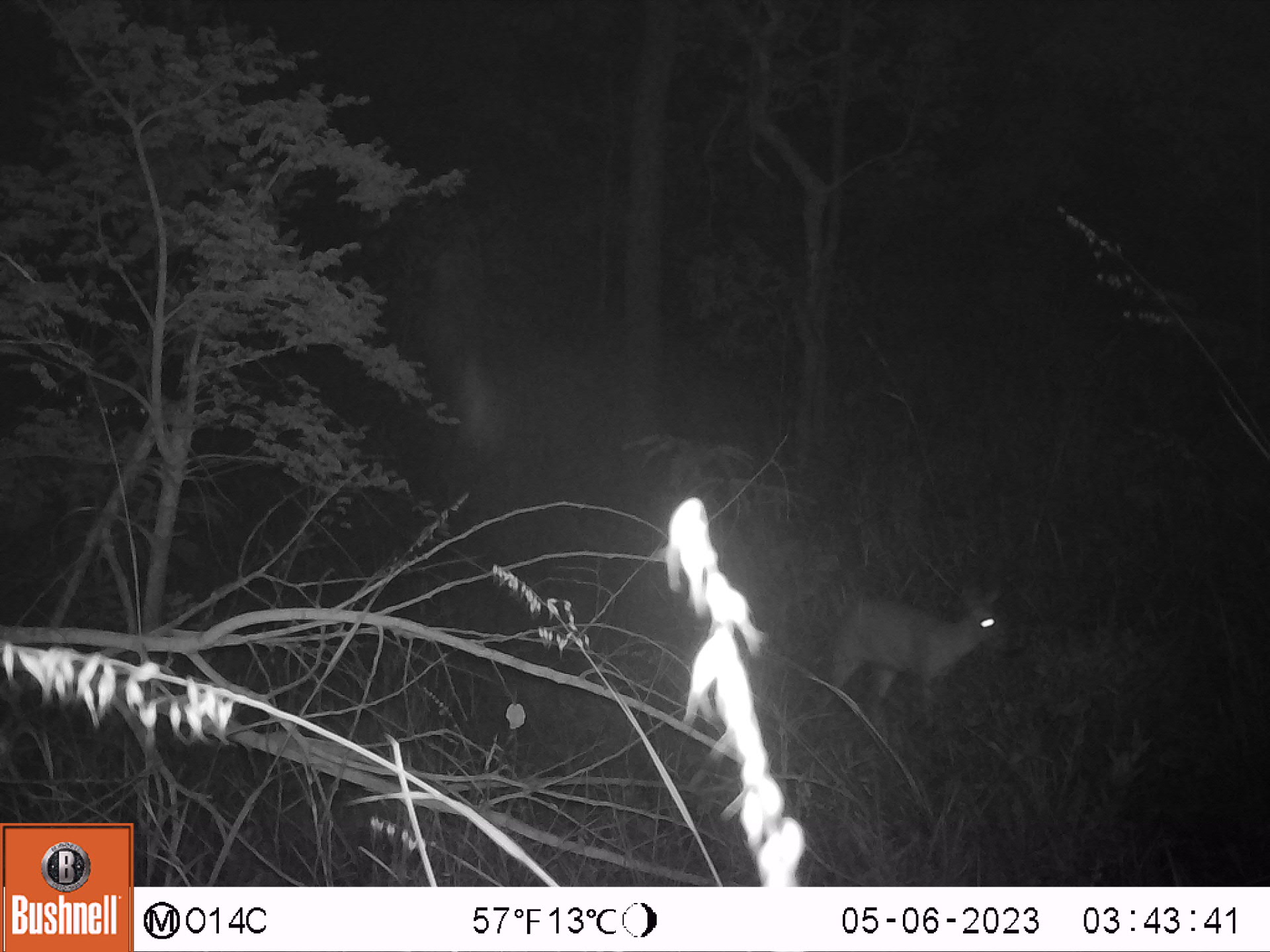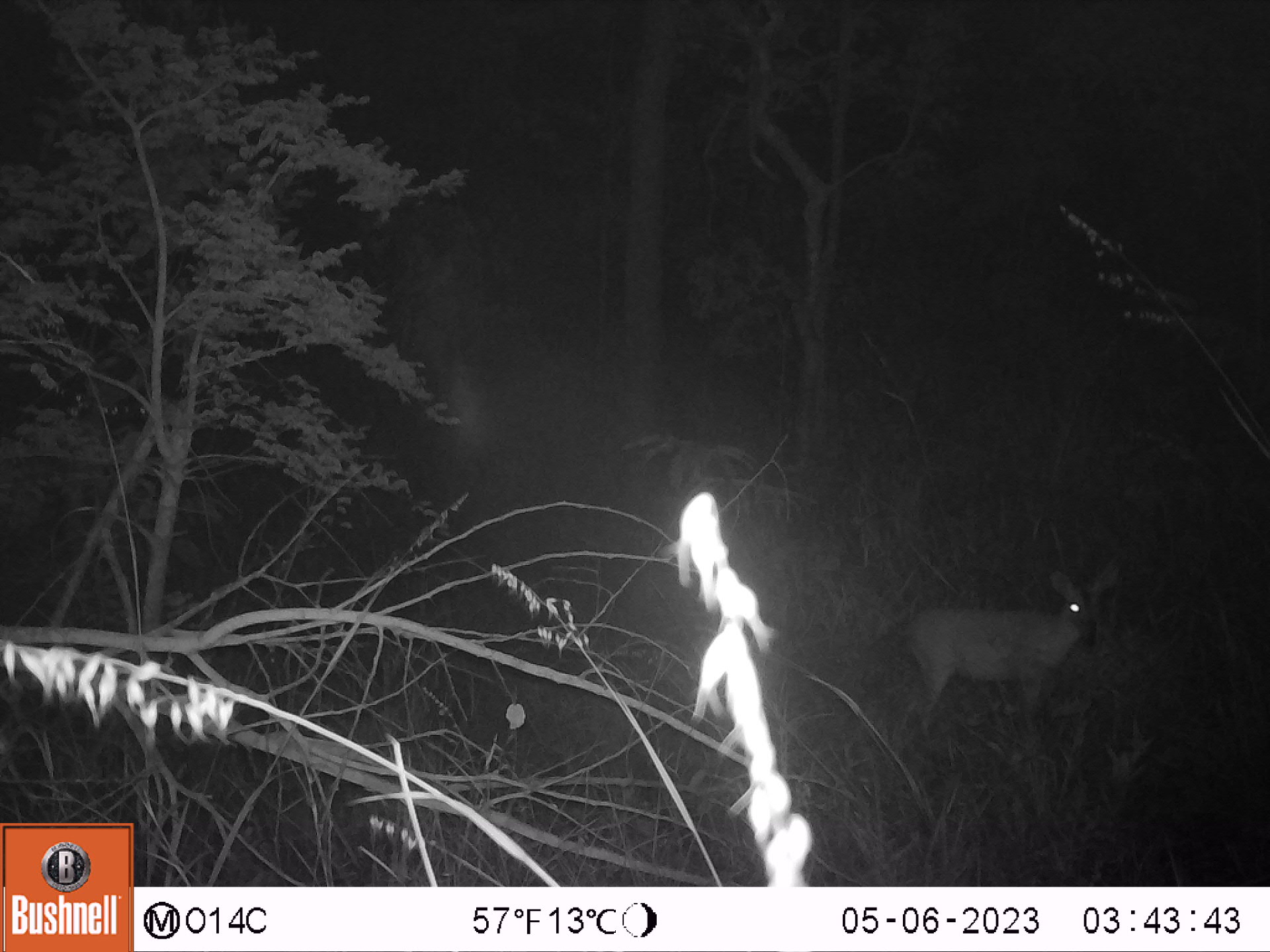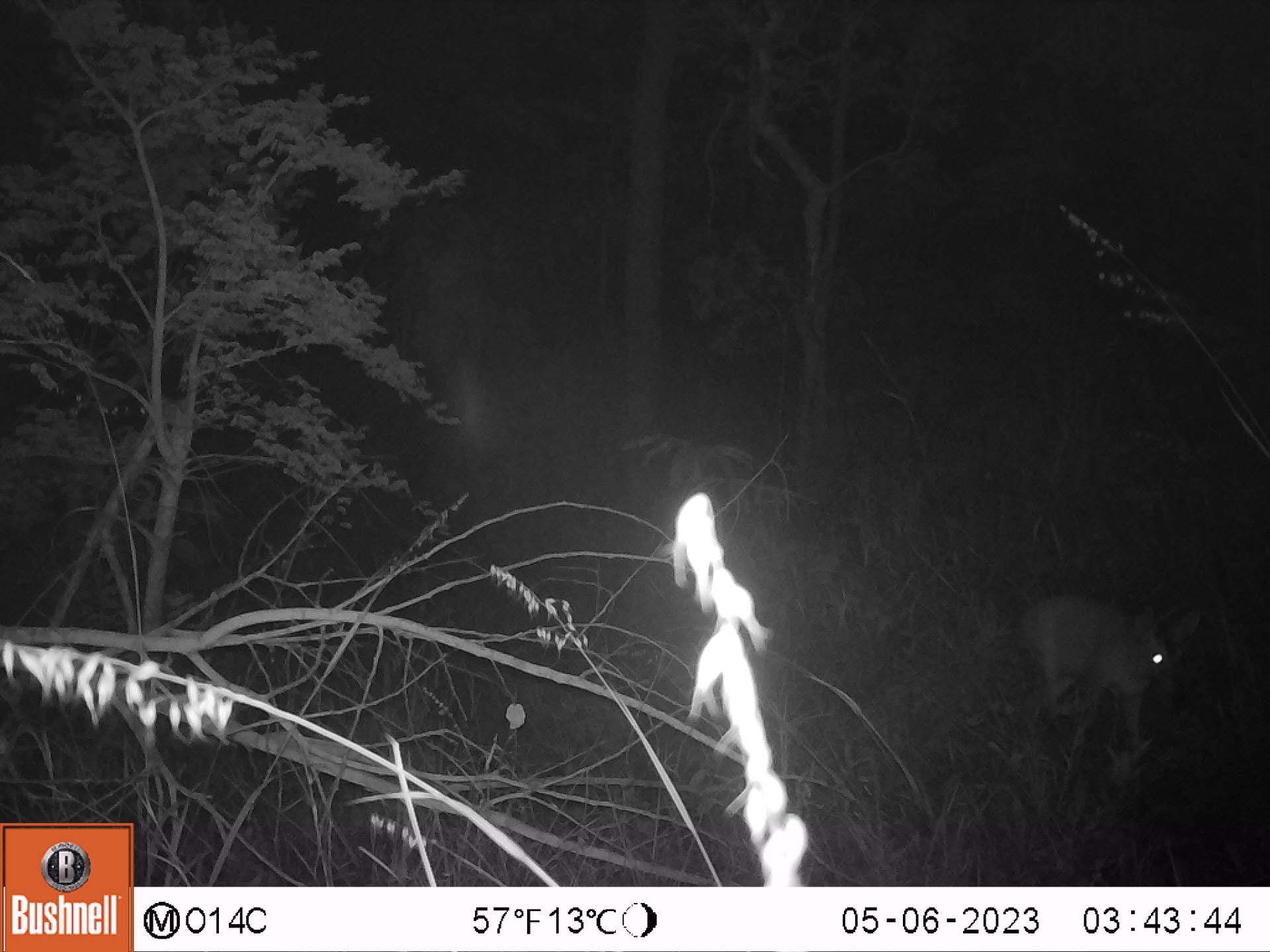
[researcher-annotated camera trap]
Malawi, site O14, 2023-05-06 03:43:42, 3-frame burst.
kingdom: Animalia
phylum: Chordata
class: Mammalia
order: Artiodactyla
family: Bovidae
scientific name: Antilopinae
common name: small antelope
Small antelope (Antilopinae), count 1.